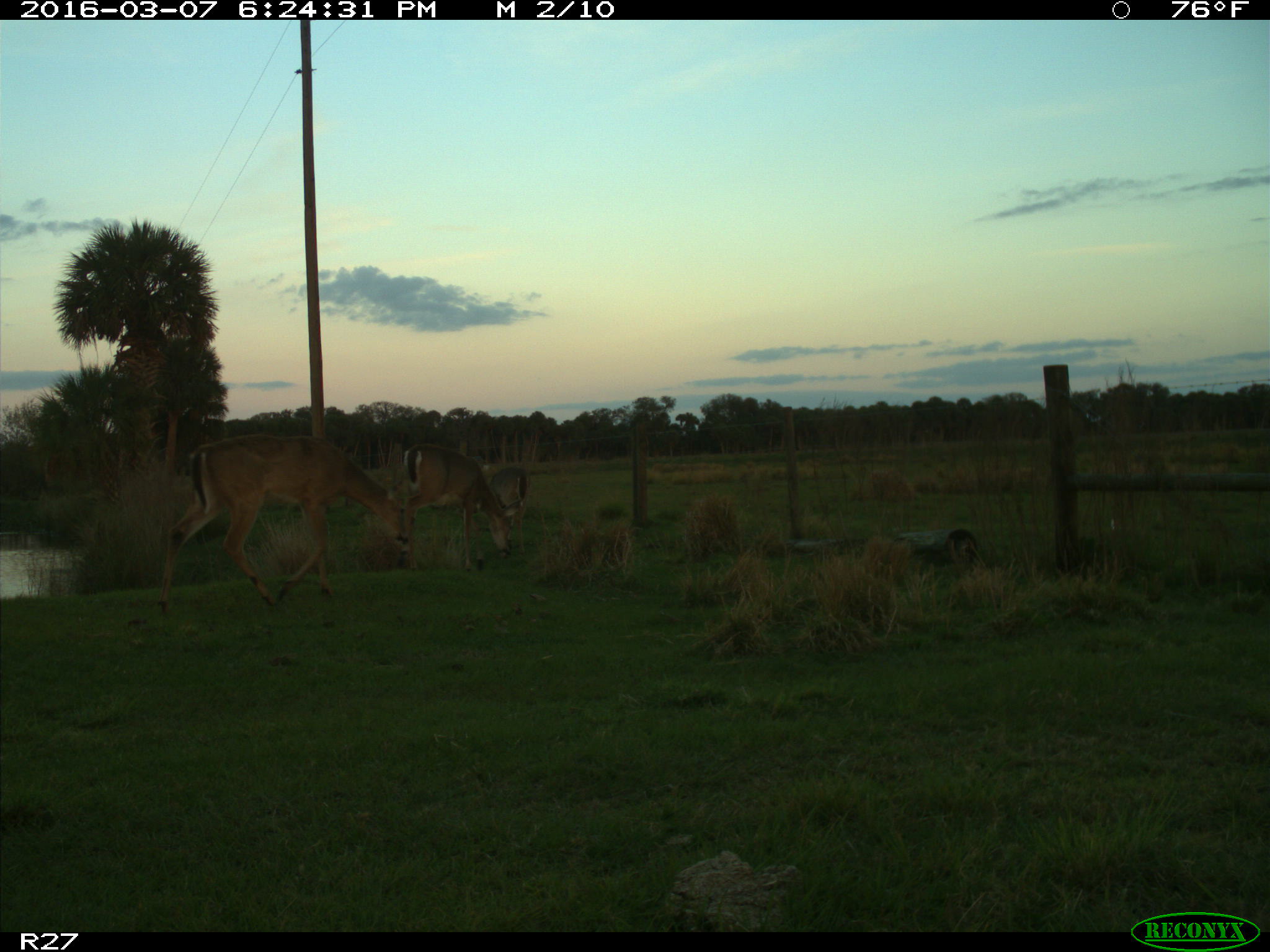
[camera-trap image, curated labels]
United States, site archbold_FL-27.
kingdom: Animalia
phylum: Chordata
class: Mammalia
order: Artiodactyla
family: Cervidae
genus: Odocoileus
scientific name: Odocoileus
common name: deer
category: unidentified deer